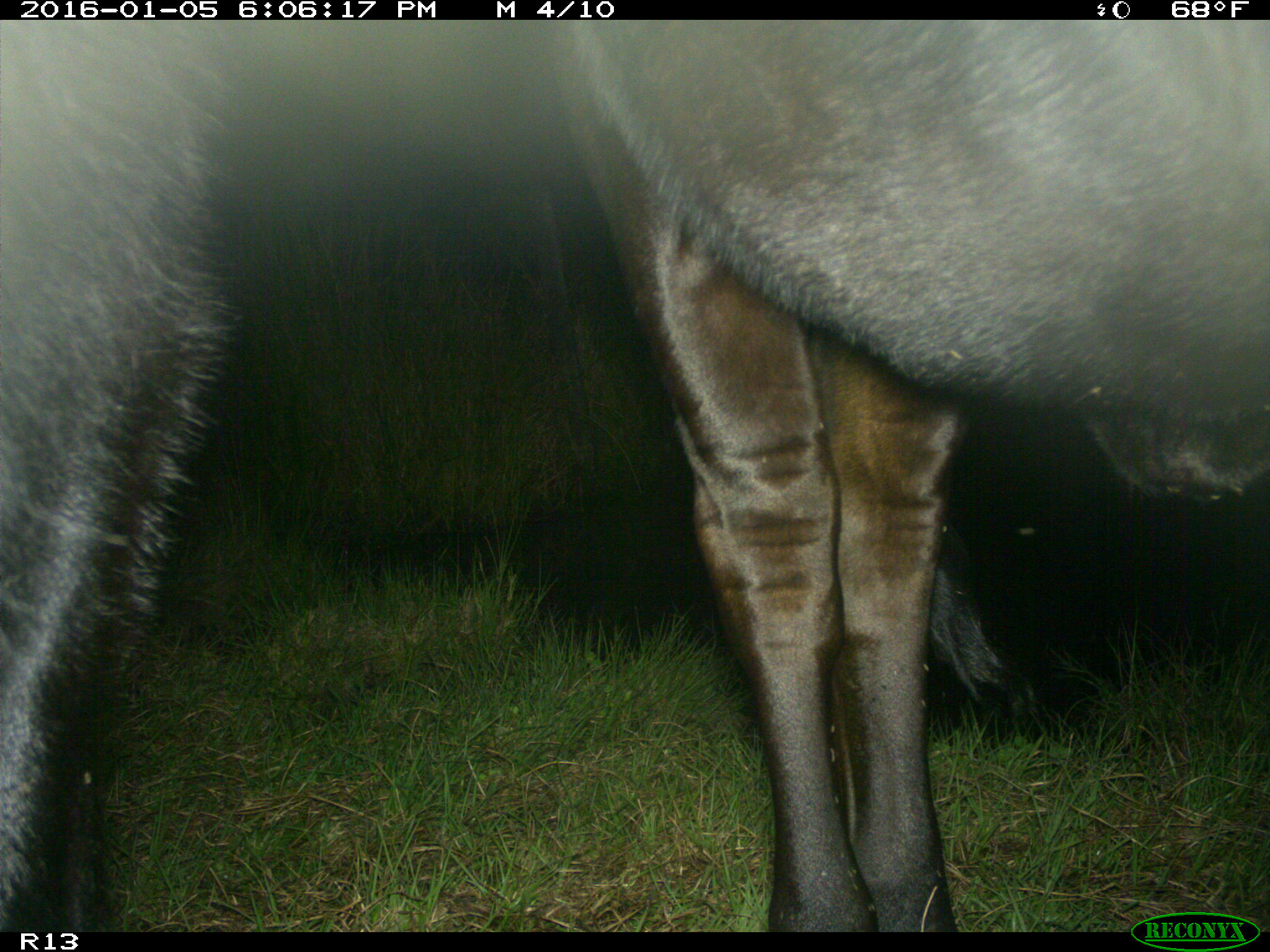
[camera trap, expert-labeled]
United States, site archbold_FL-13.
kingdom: Animalia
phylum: Chordata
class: Mammalia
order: Artiodactyla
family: Bovidae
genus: Bos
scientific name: Bos taurus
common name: domestic cow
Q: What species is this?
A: Bos taurus (domestic cow).